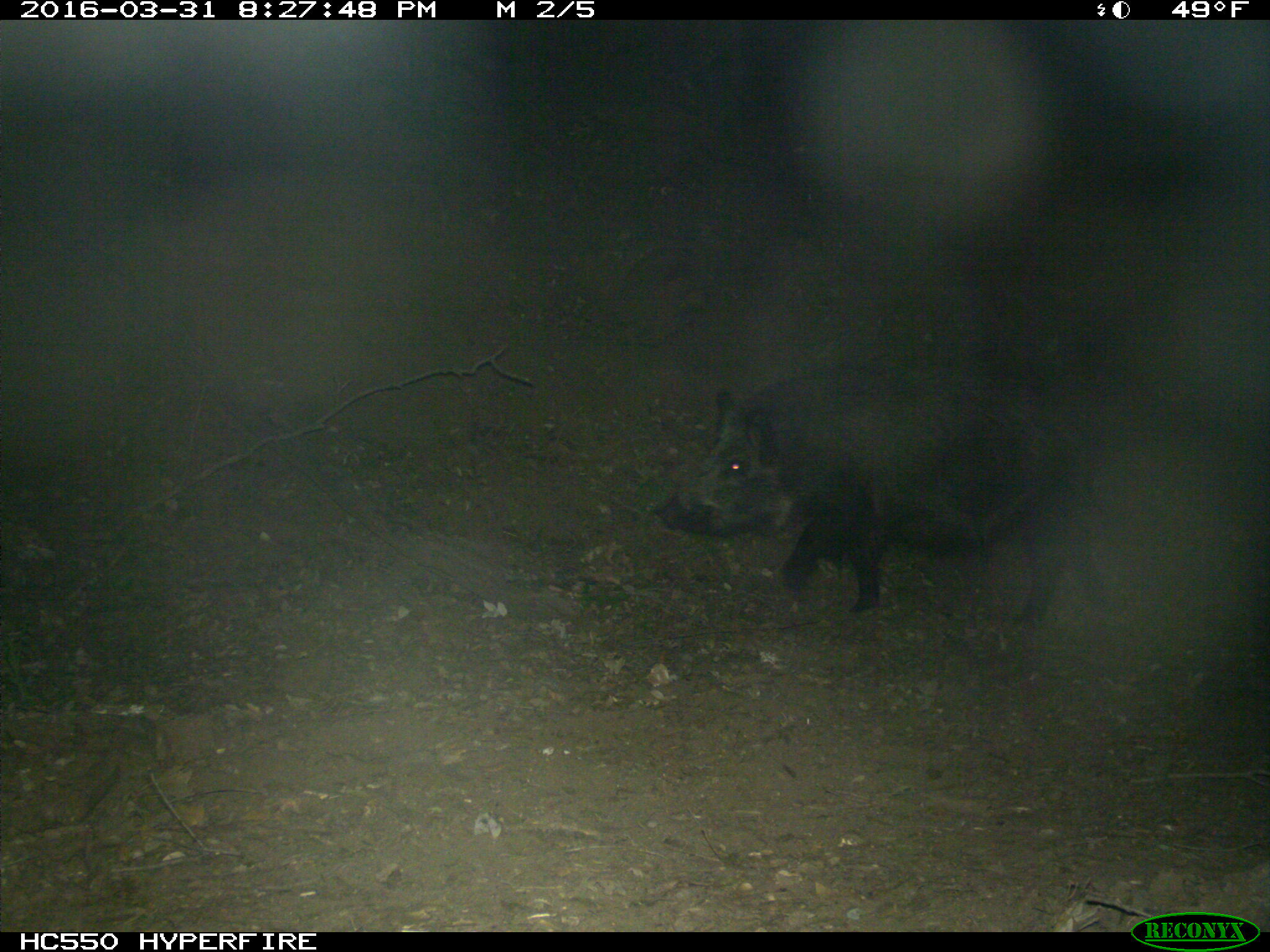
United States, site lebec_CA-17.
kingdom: Animalia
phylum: Chordata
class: Mammalia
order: Artiodactyla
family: Suidae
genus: Sus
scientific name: Sus scrofa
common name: wild boar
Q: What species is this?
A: Sus scrofa (wild boar).